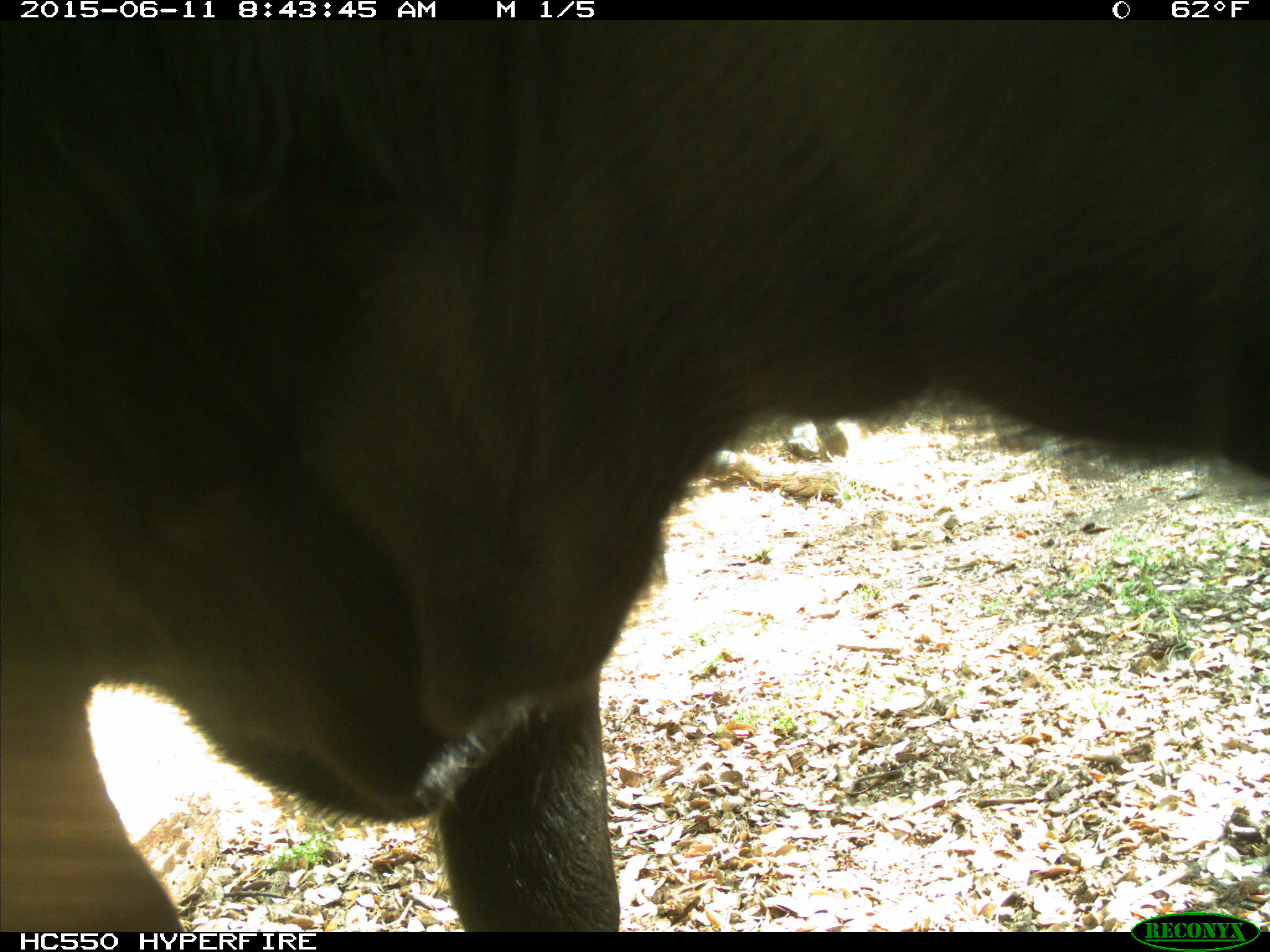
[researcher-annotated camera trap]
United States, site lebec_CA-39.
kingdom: Animalia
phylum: Chordata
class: Mammalia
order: Artiodactyla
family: Bovidae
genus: Bos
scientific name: Bos taurus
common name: domestic cow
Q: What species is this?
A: Bos taurus (domestic cow).